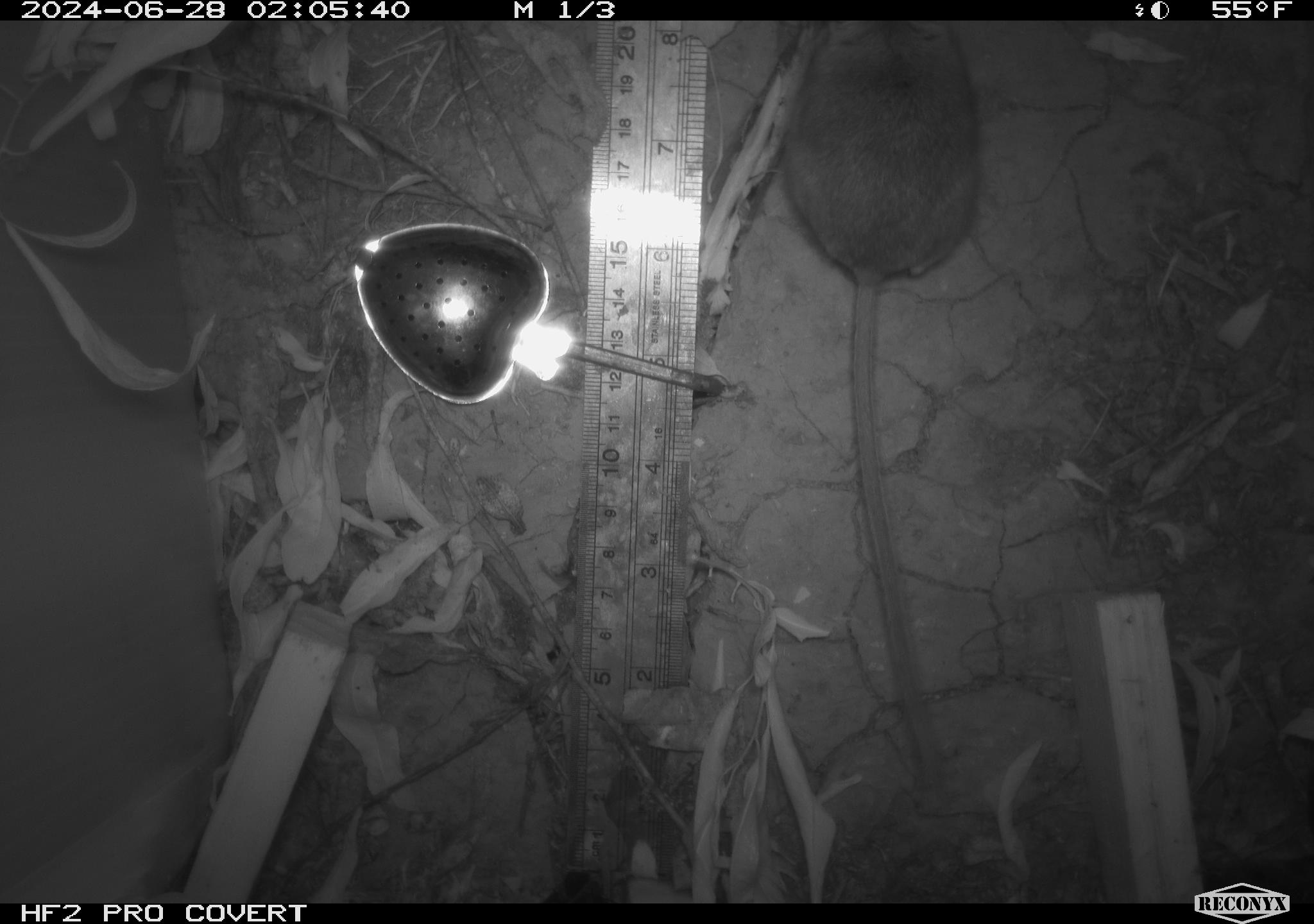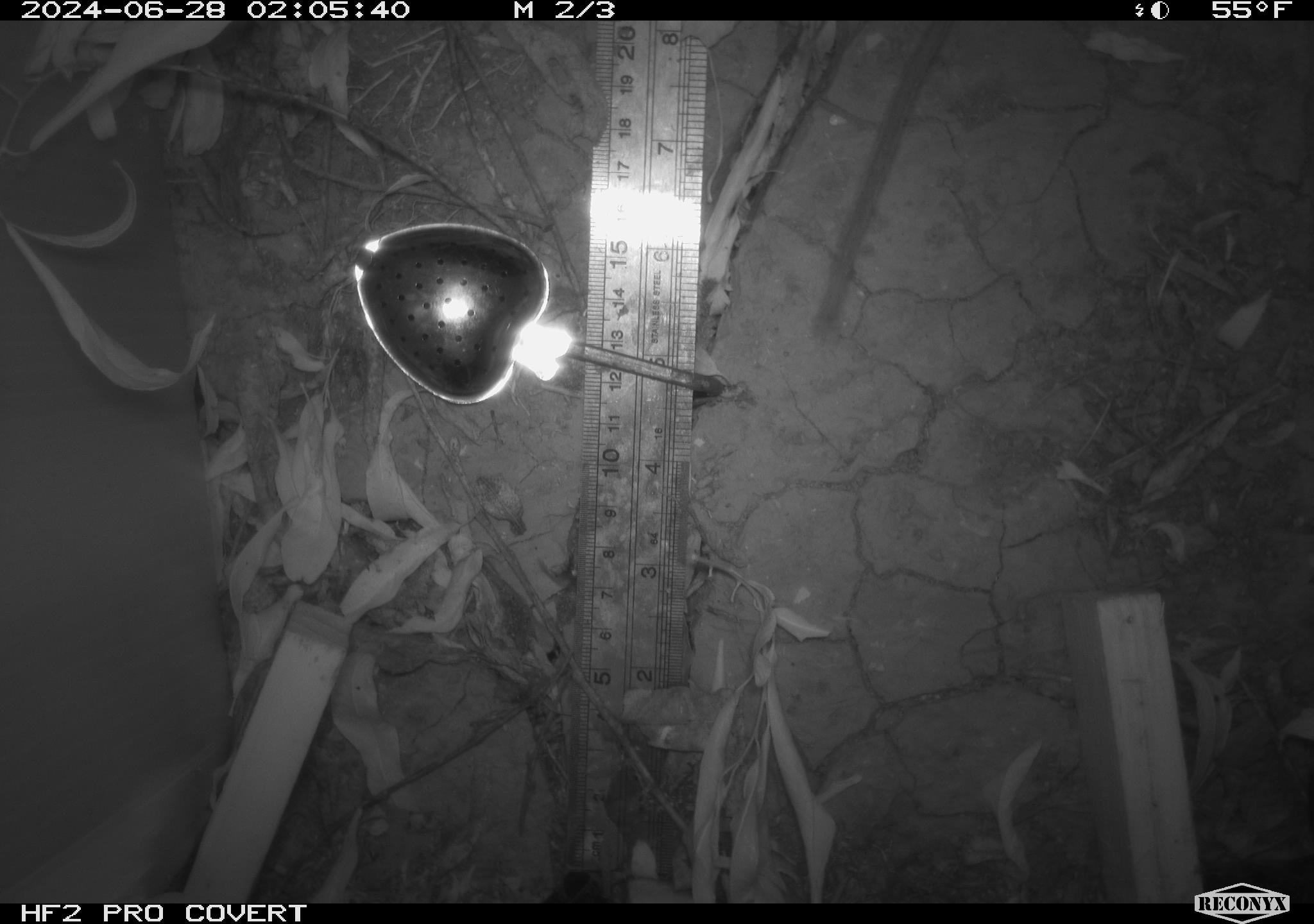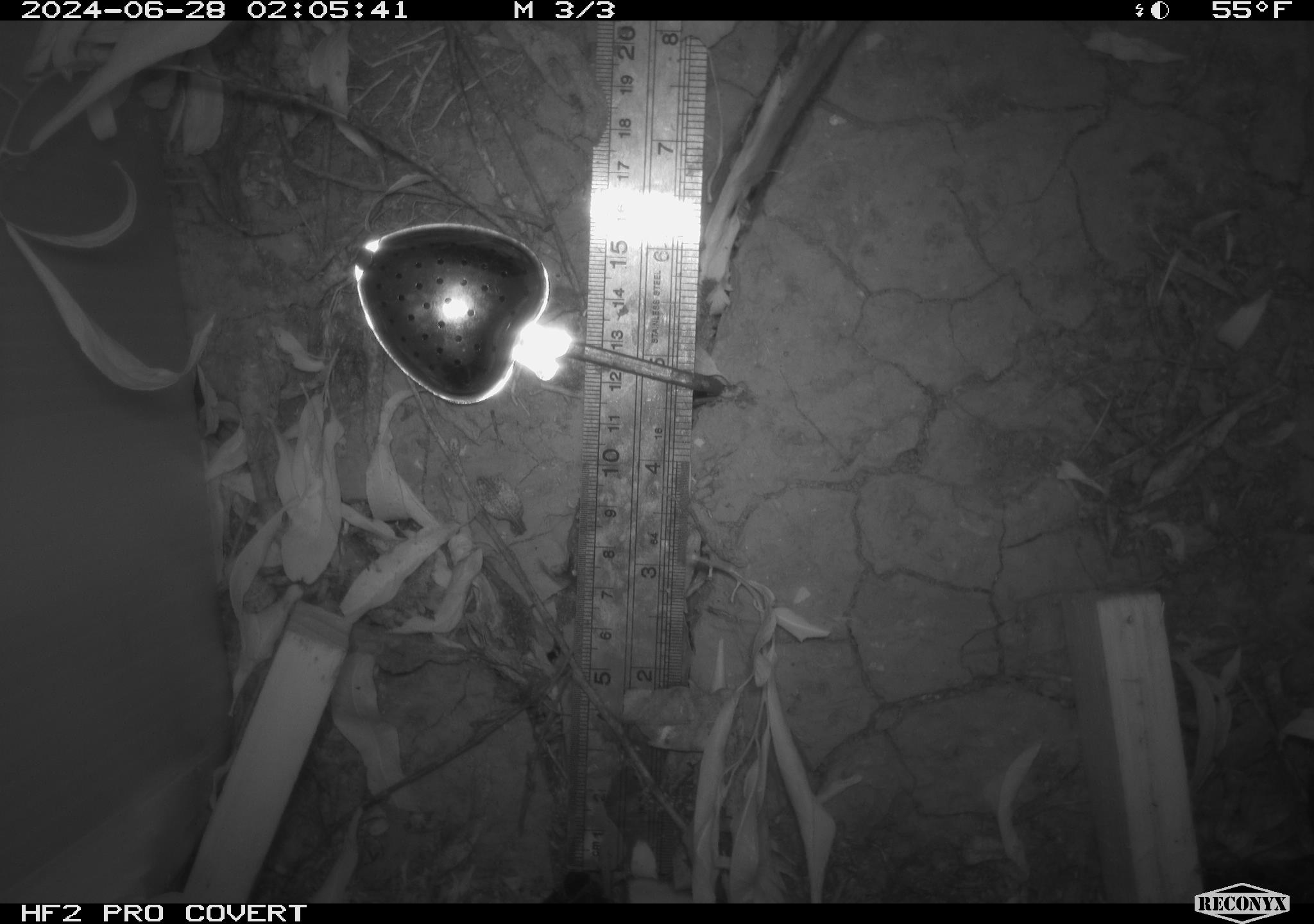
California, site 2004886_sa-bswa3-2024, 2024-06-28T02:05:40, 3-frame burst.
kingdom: Animalia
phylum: Chordata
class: Mammalia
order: Rodentia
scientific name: Rodentia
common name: mouse species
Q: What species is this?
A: Mouse species (Rodentia).